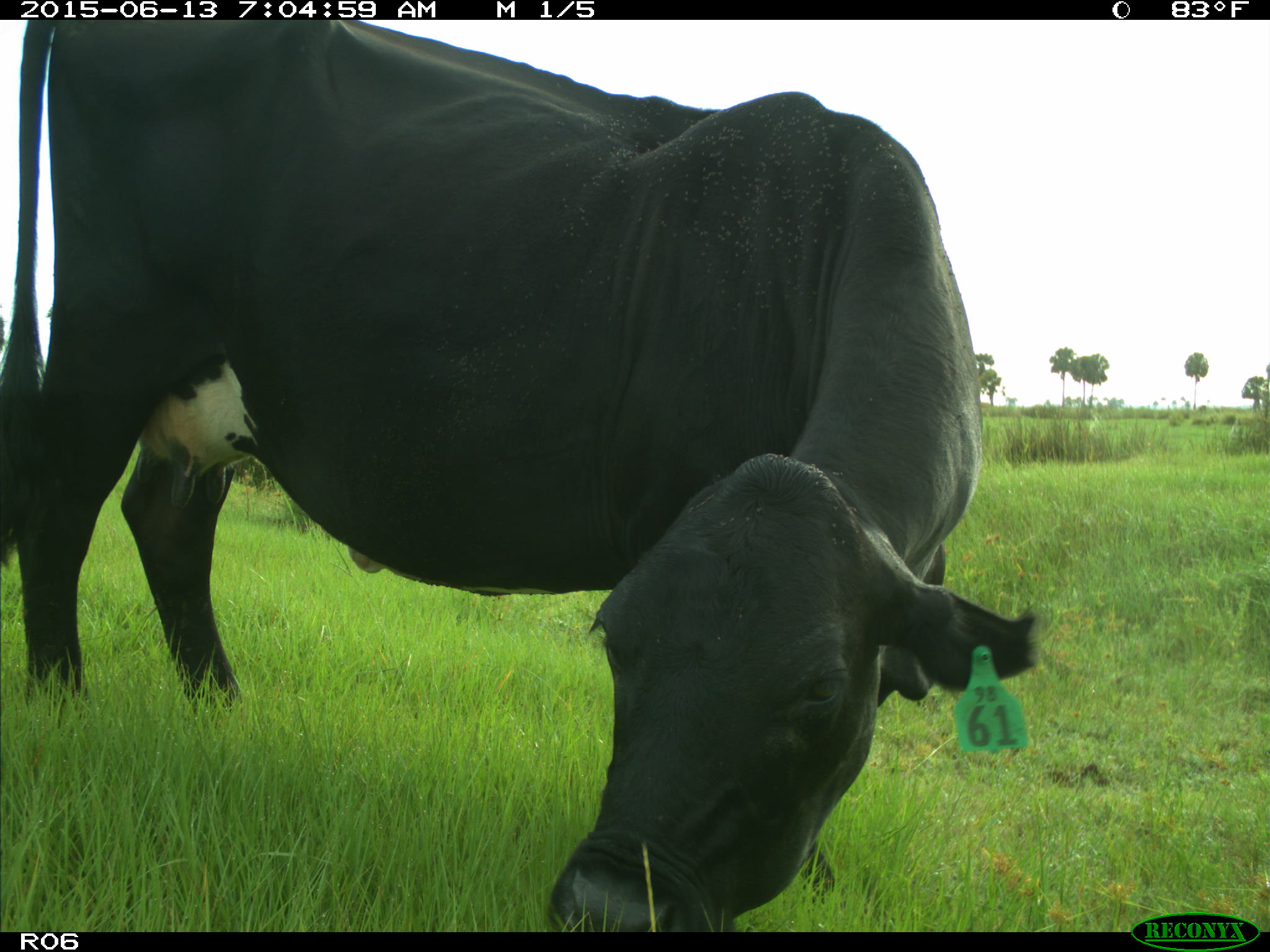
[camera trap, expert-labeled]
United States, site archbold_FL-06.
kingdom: Animalia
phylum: Chordata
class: Mammalia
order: Artiodactyla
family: Bovidae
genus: Bos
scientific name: Bos taurus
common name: domestic cow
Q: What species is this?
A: Bos taurus (domestic cow).